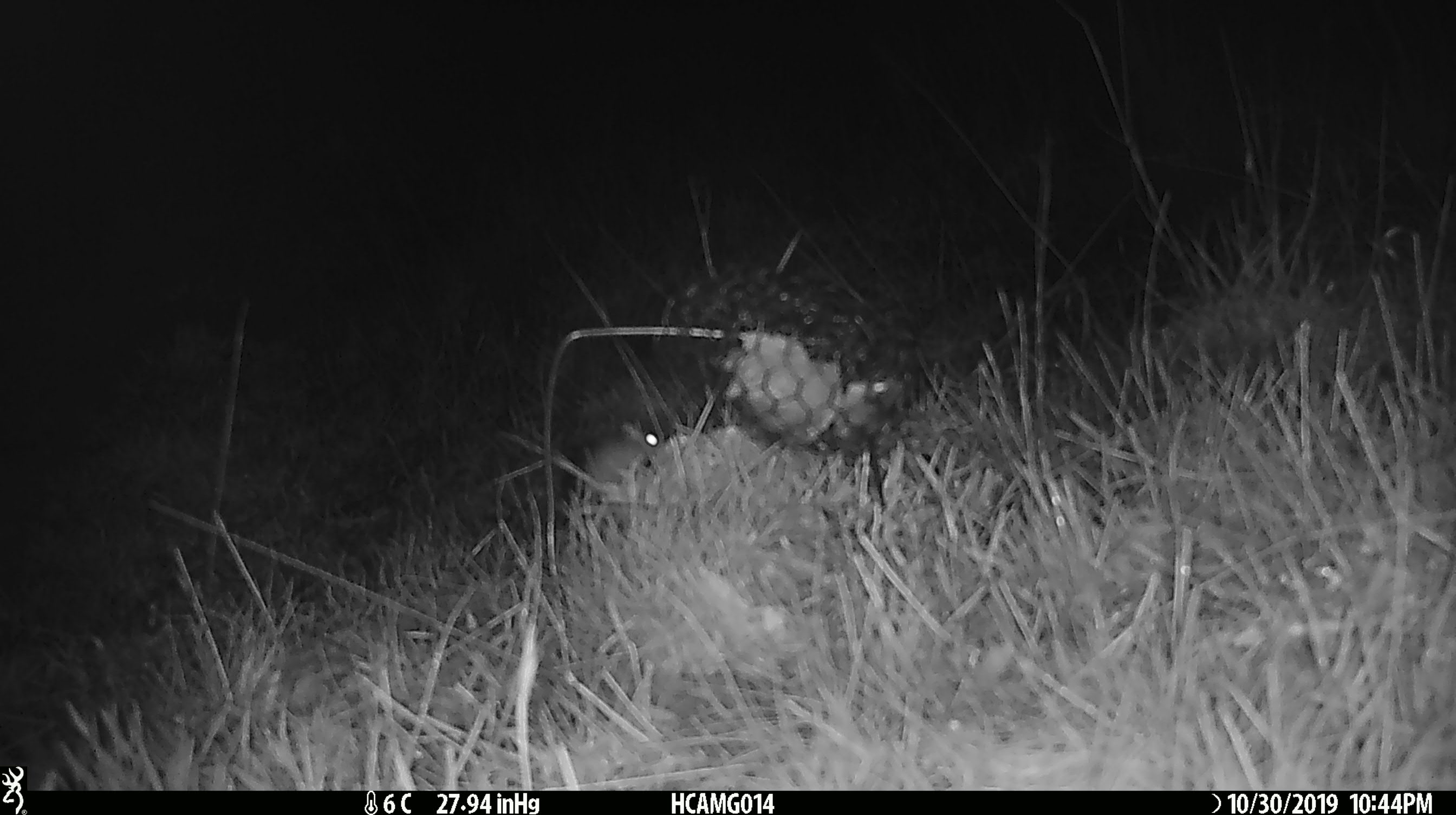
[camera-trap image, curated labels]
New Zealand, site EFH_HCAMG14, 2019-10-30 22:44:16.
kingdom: Animalia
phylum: Chordata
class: Mammalia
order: Rodentia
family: Muridae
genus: Mus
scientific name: Mus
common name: mouse